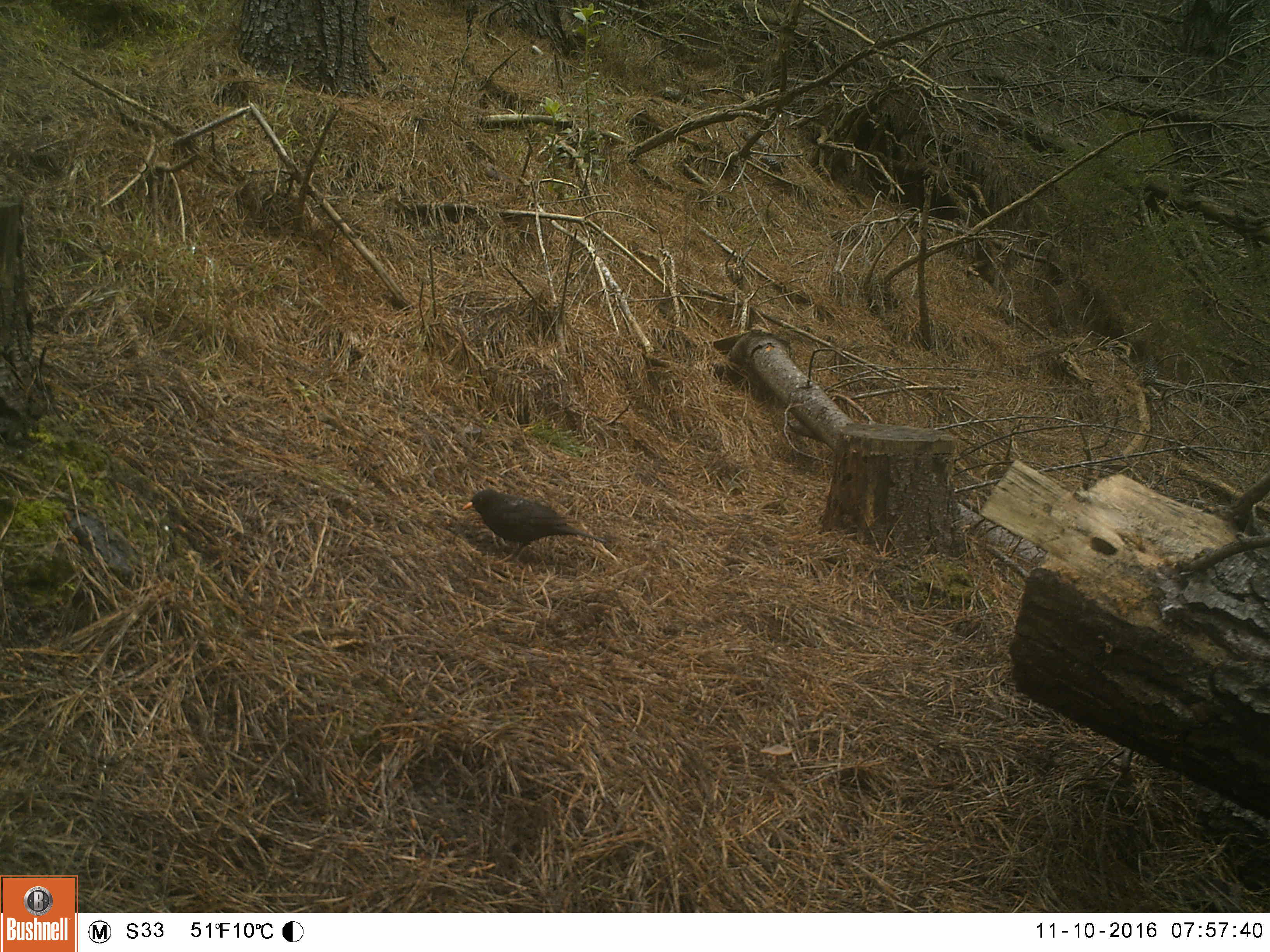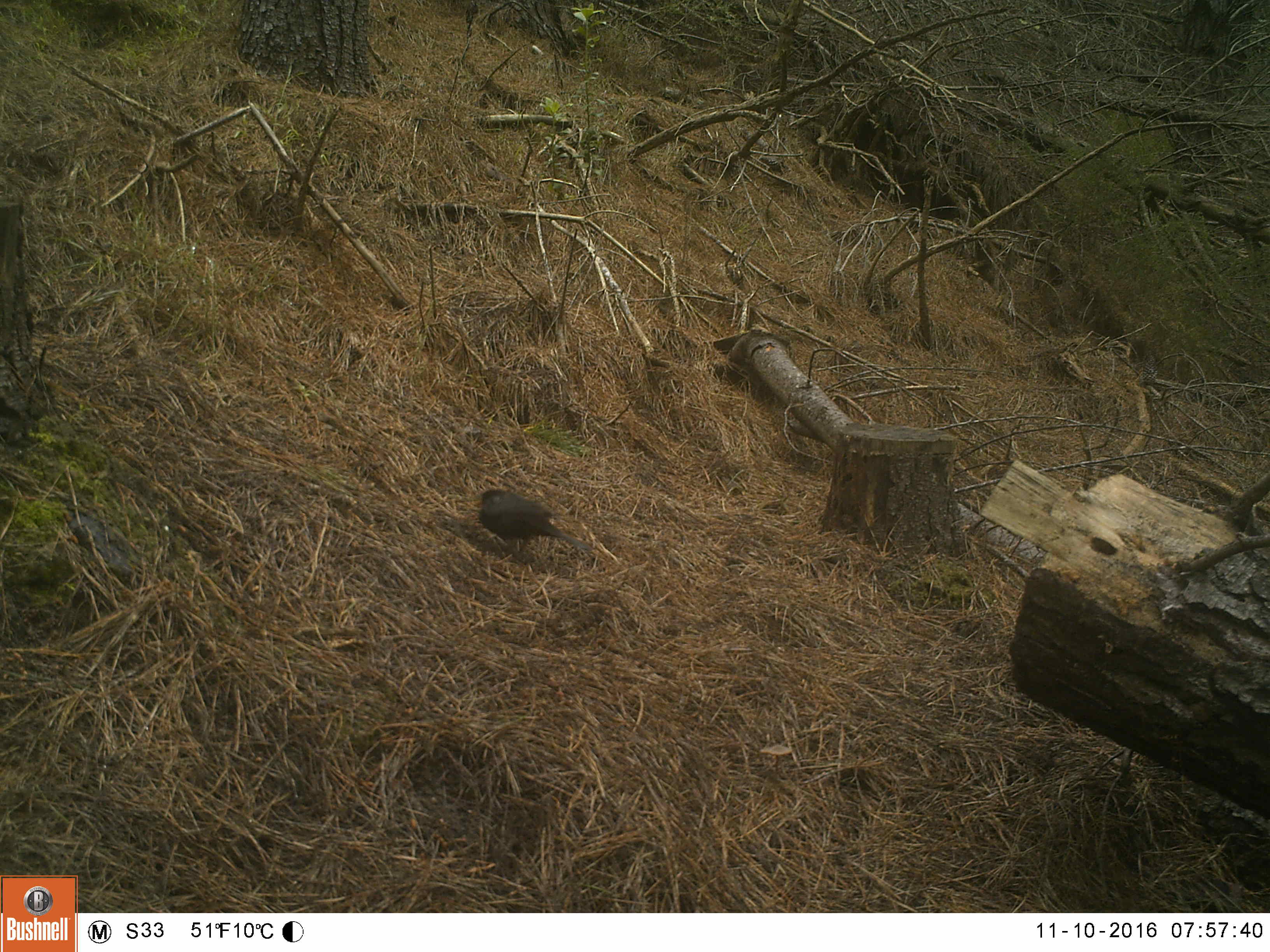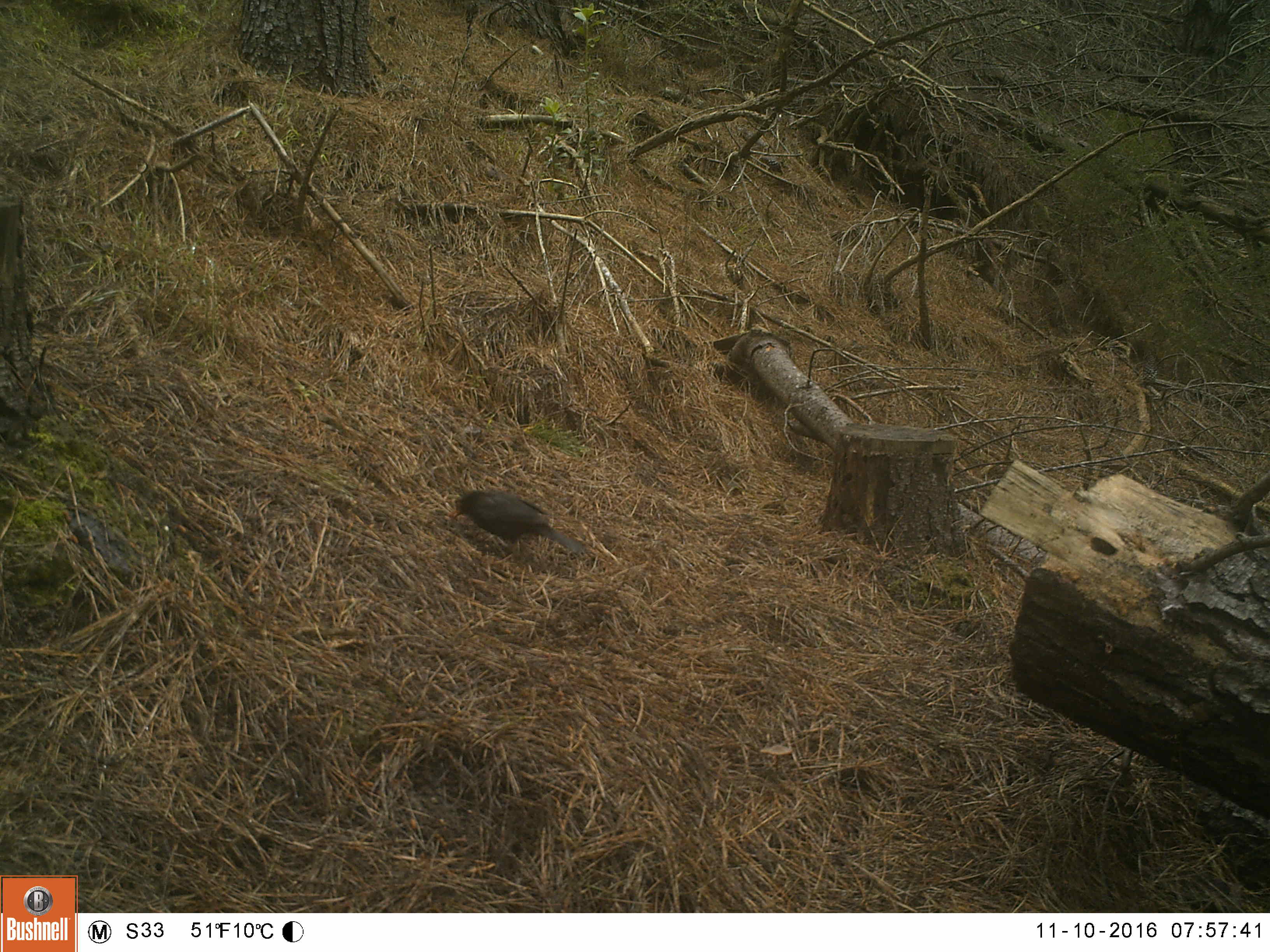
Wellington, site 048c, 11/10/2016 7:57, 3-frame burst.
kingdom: Animalia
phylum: Chordata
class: Aves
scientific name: Aves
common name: bird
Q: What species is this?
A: Bird (Aves).